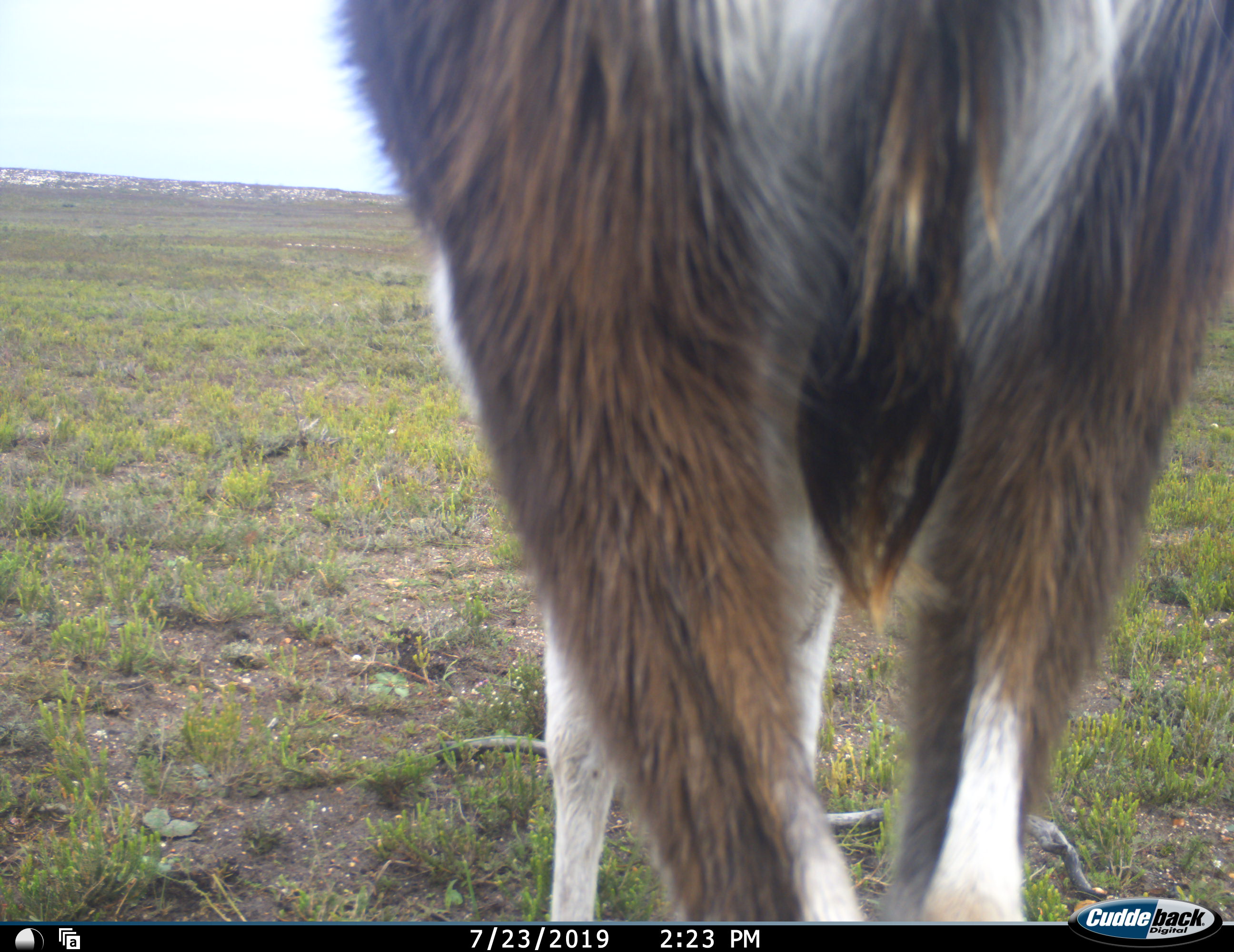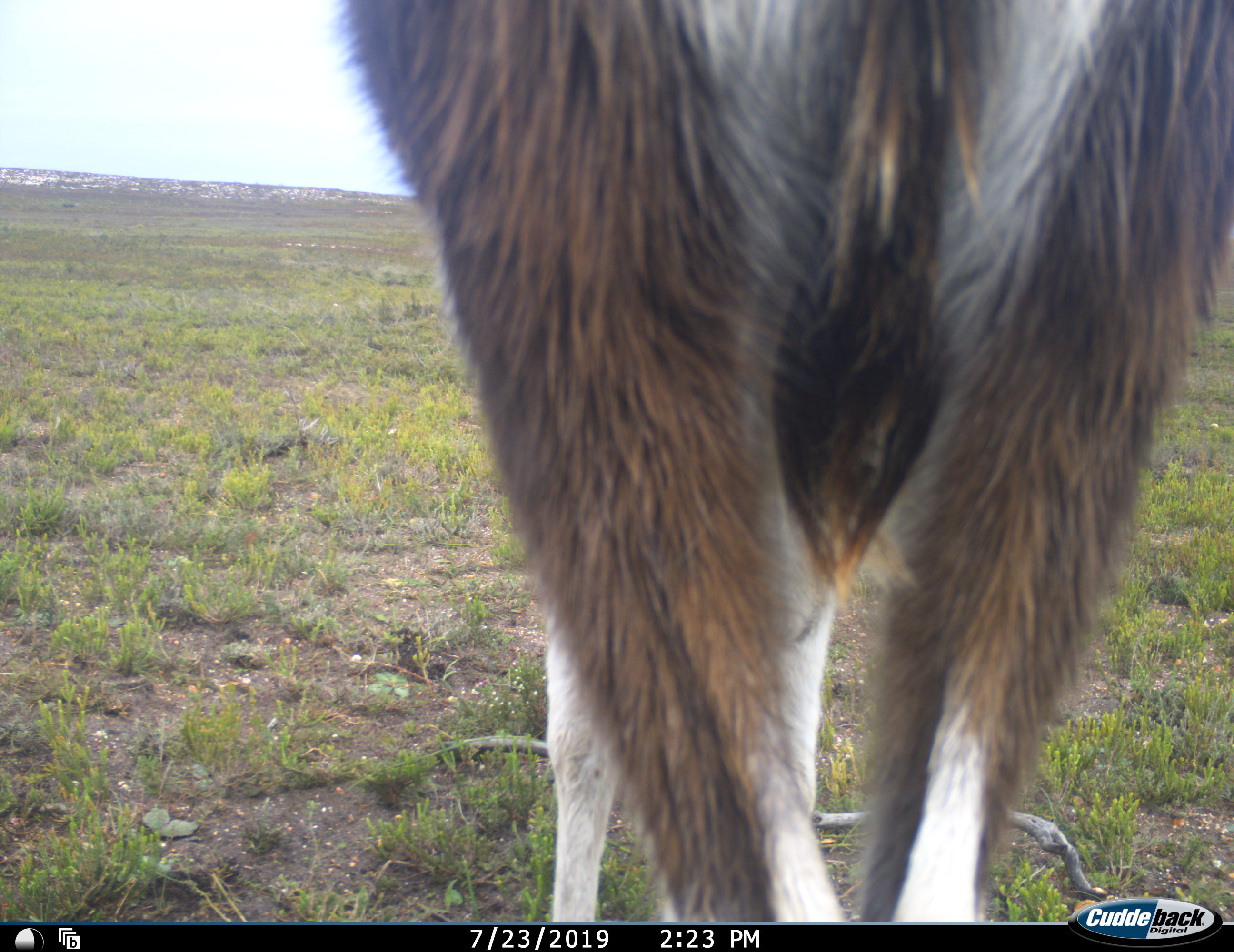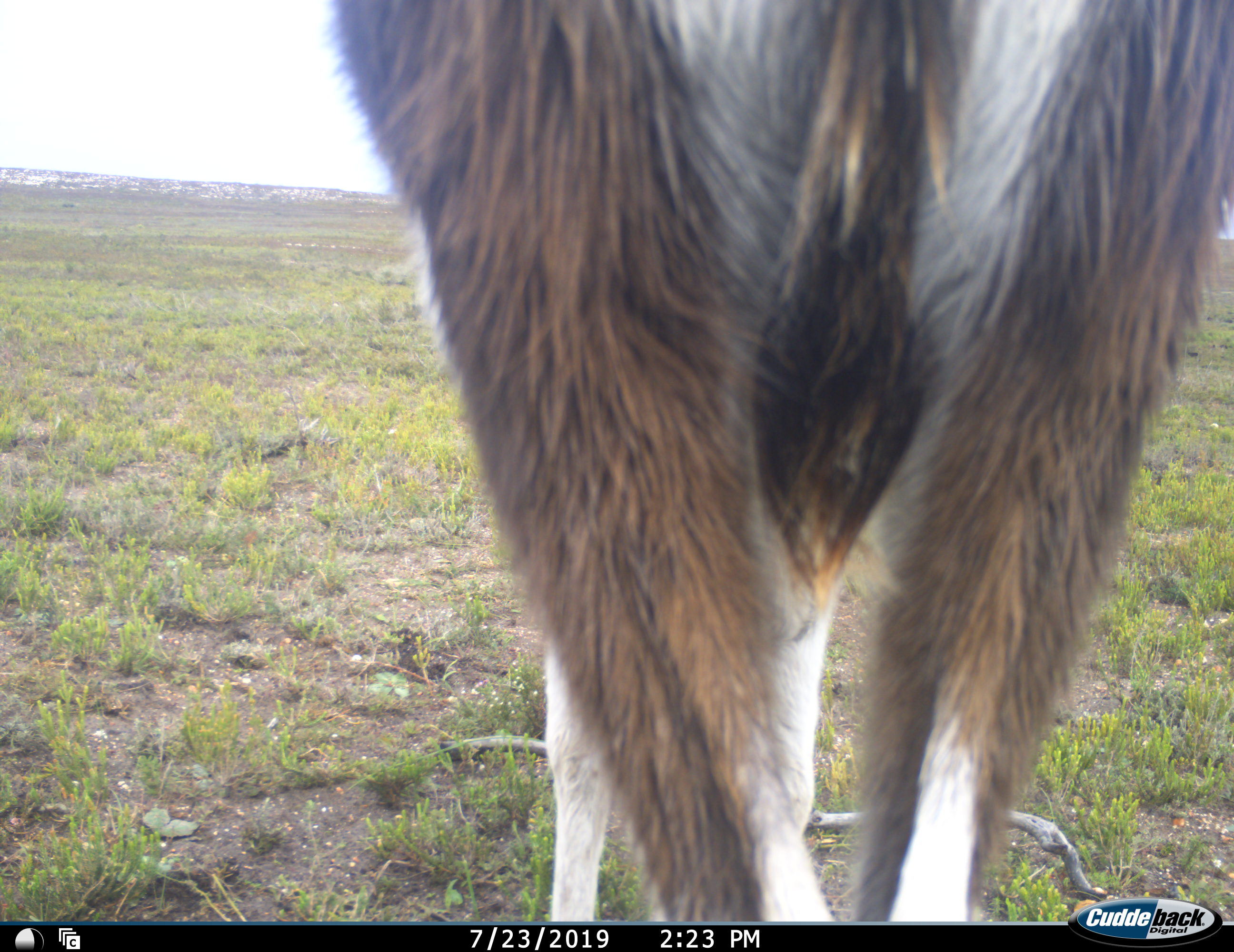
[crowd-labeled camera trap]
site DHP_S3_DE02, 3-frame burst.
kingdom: Animalia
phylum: Chordata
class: Mammalia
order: Artiodactyla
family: Bovidae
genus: Damaliscus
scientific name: Damaliscus pygargus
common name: bontebok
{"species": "bontebok (Damaliscus pygargus)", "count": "1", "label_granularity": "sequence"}